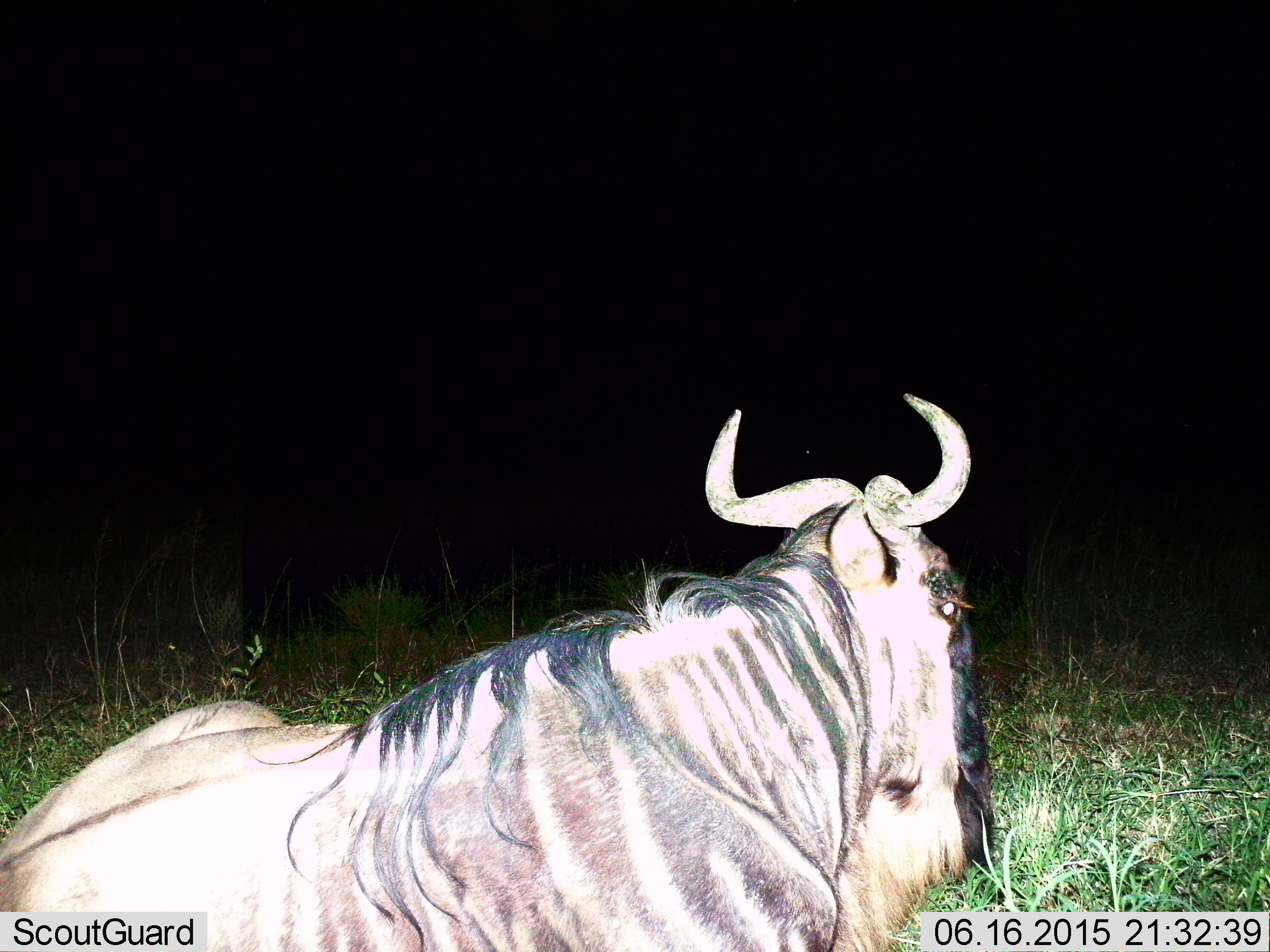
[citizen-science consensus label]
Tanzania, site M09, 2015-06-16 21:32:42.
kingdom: Animalia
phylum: Chordata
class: Mammalia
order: Artiodactyla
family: Bovidae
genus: Connochaetes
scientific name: Connochaetes taurinus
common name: blue wildebeest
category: wildebeest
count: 1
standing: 0%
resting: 100%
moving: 0%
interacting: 0%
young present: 0%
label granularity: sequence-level